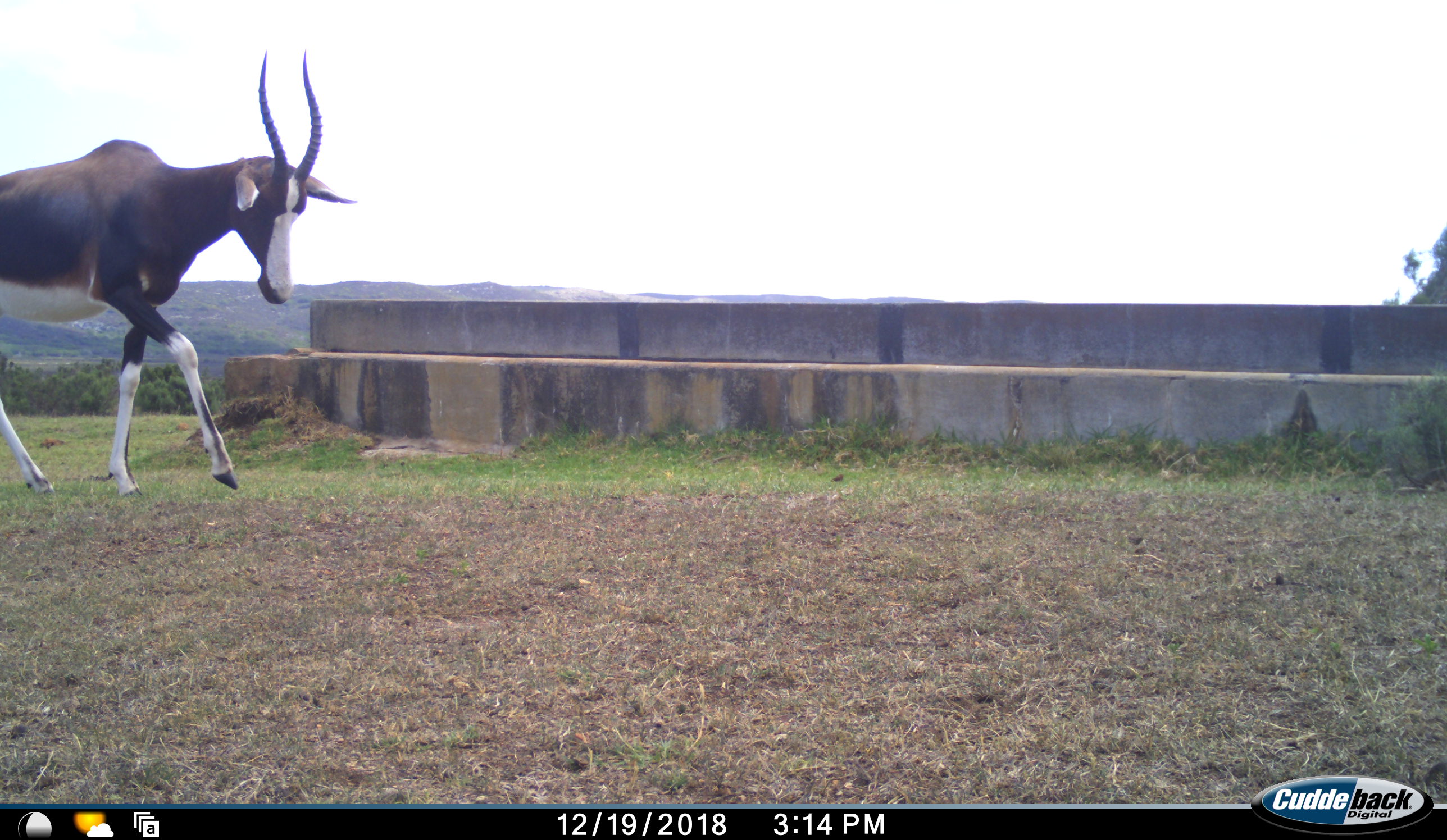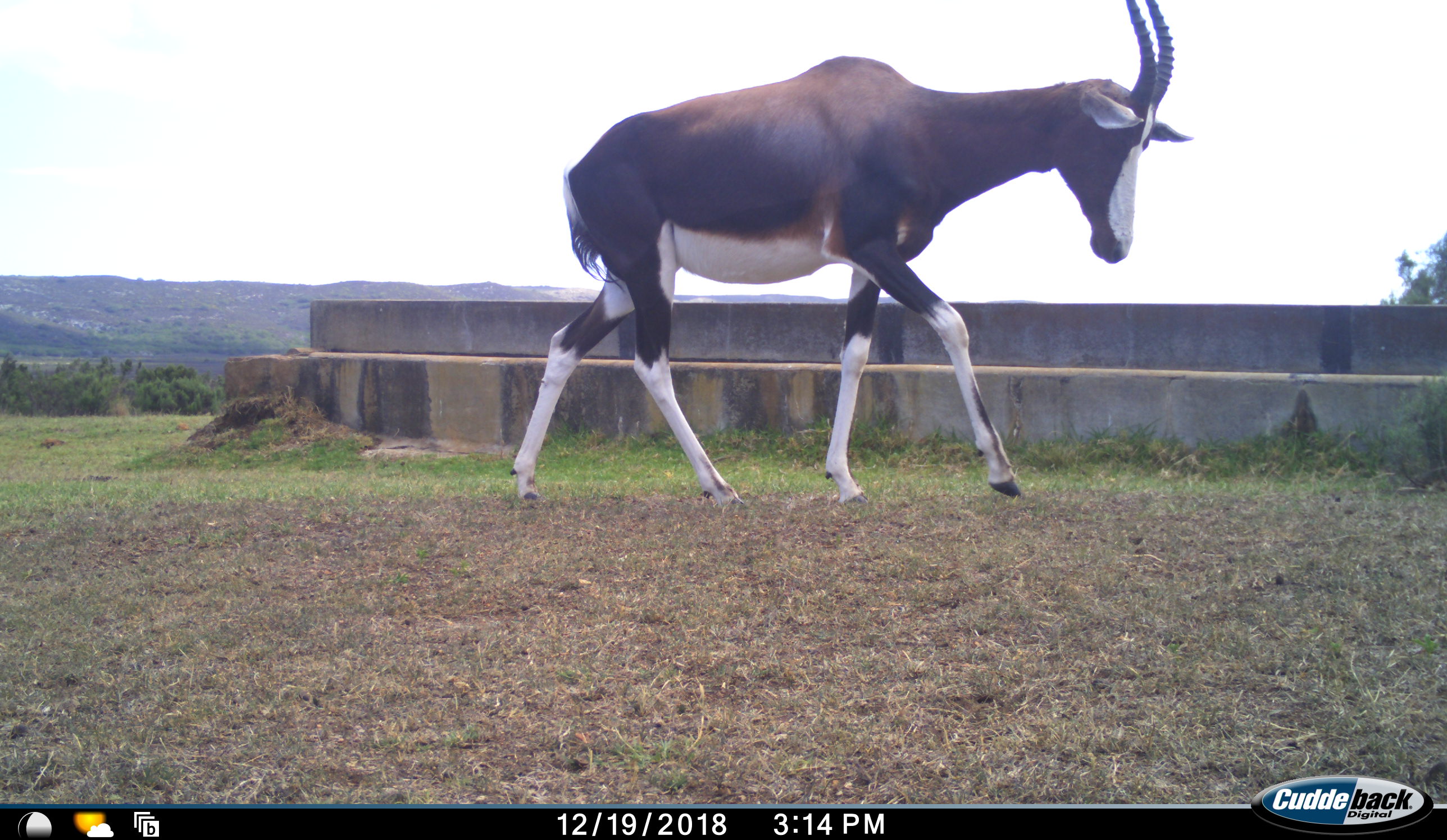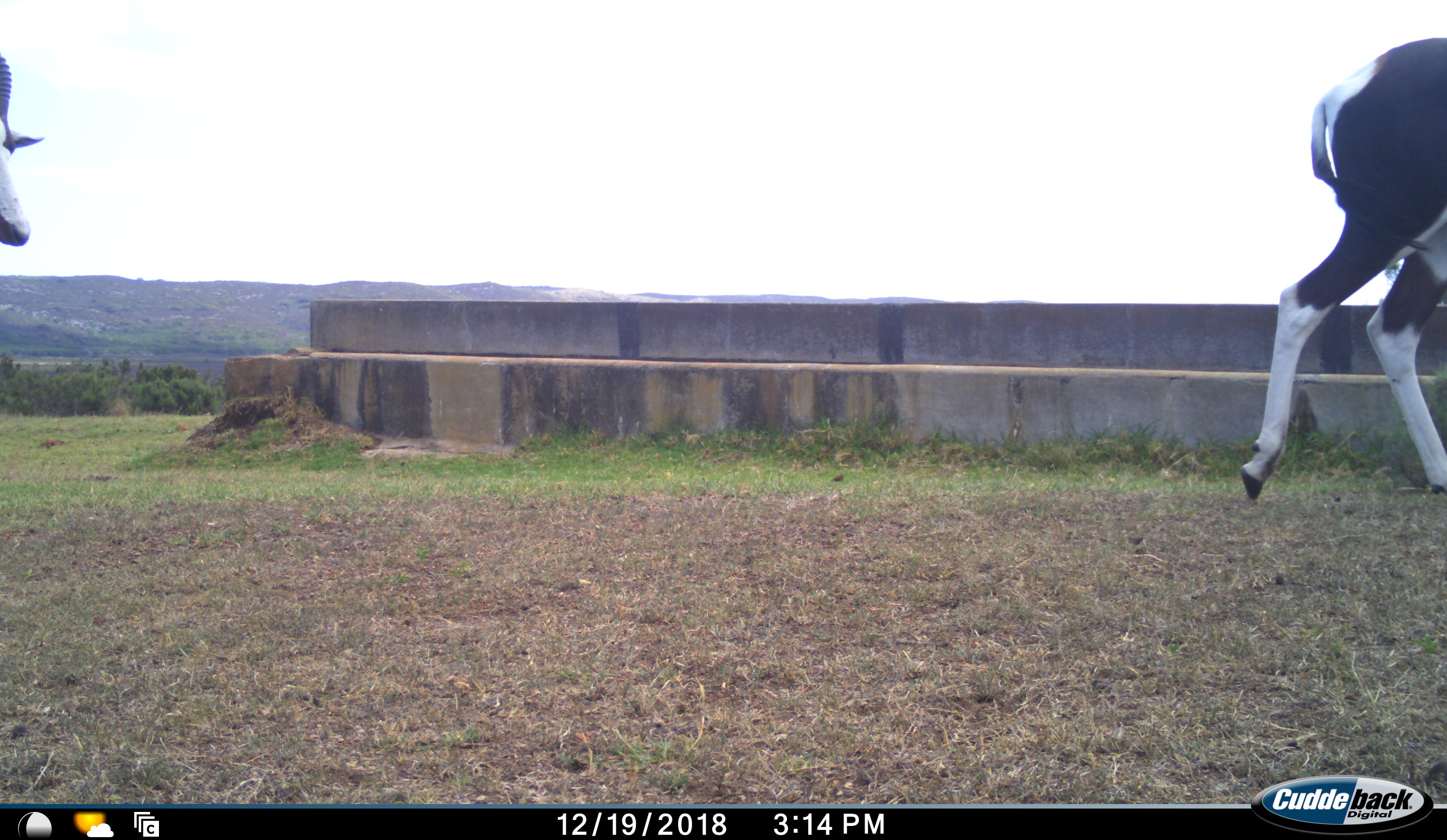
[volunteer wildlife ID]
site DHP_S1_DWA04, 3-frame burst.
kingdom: Animalia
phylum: Chordata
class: Mammalia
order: Artiodactyla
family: Bovidae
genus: Damaliscus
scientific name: Damaliscus pygargus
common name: bontebok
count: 2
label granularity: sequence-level